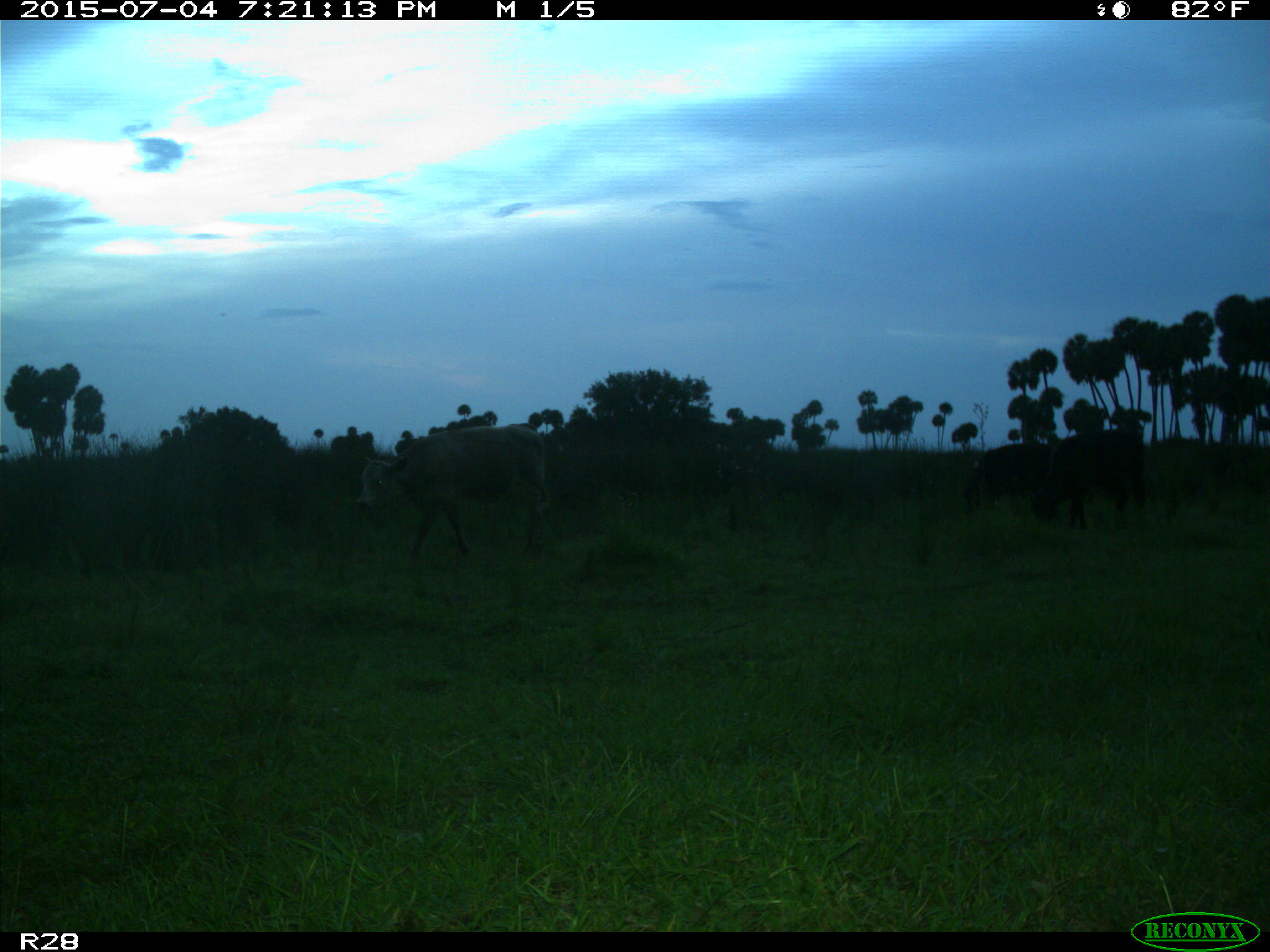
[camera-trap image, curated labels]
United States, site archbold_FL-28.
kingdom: Animalia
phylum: Chordata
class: Mammalia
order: Artiodactyla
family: Bovidae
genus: Bos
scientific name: Bos taurus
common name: domestic cow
Bos taurus (domestic cow).